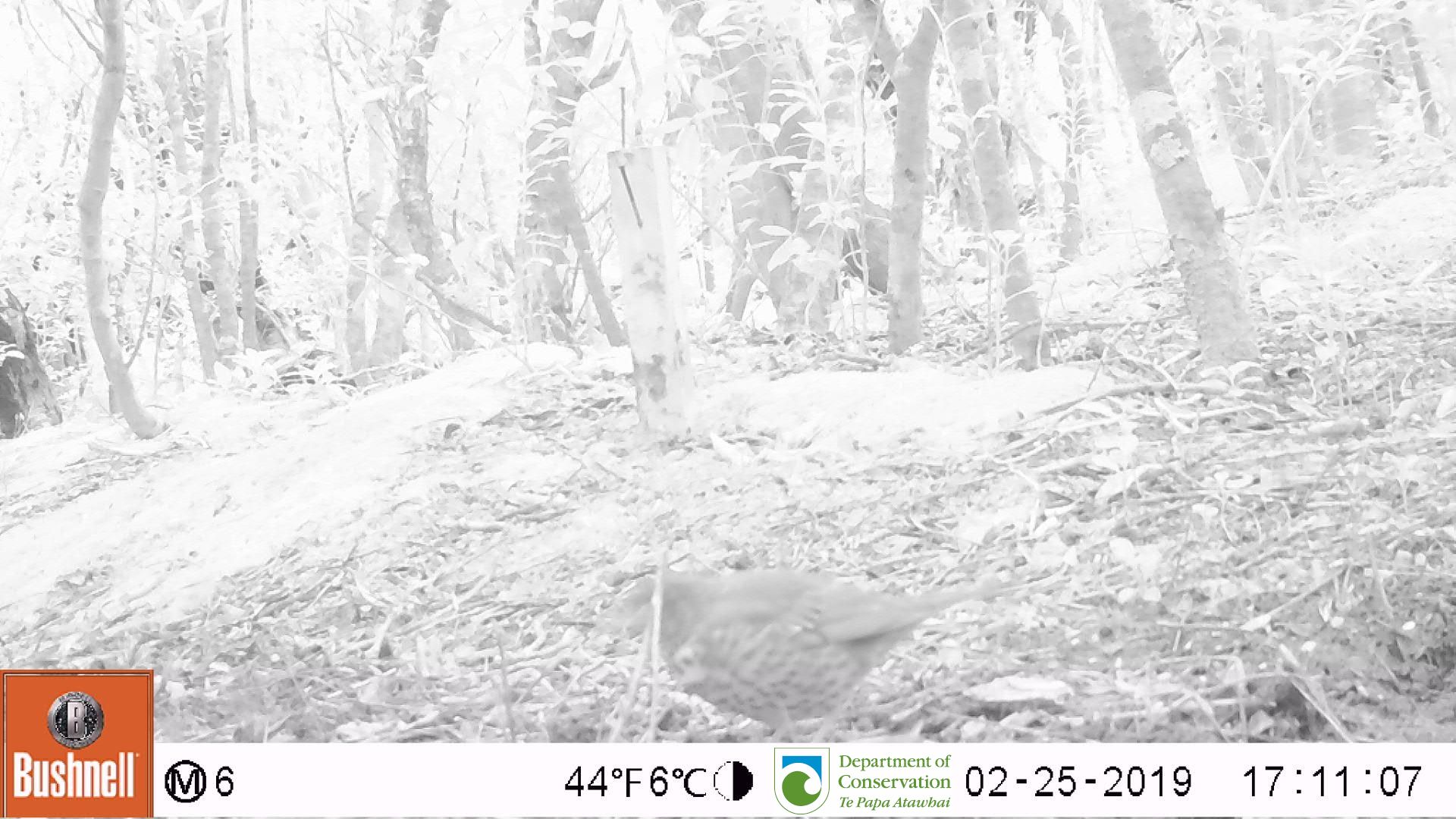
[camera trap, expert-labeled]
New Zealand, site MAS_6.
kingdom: Animalia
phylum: Chordata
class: Aves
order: Passeriformes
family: Turdidae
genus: Turdus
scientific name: Turdus philomelos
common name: song thrush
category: thrush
Thrush (song thrush) (Turdus philomelos).